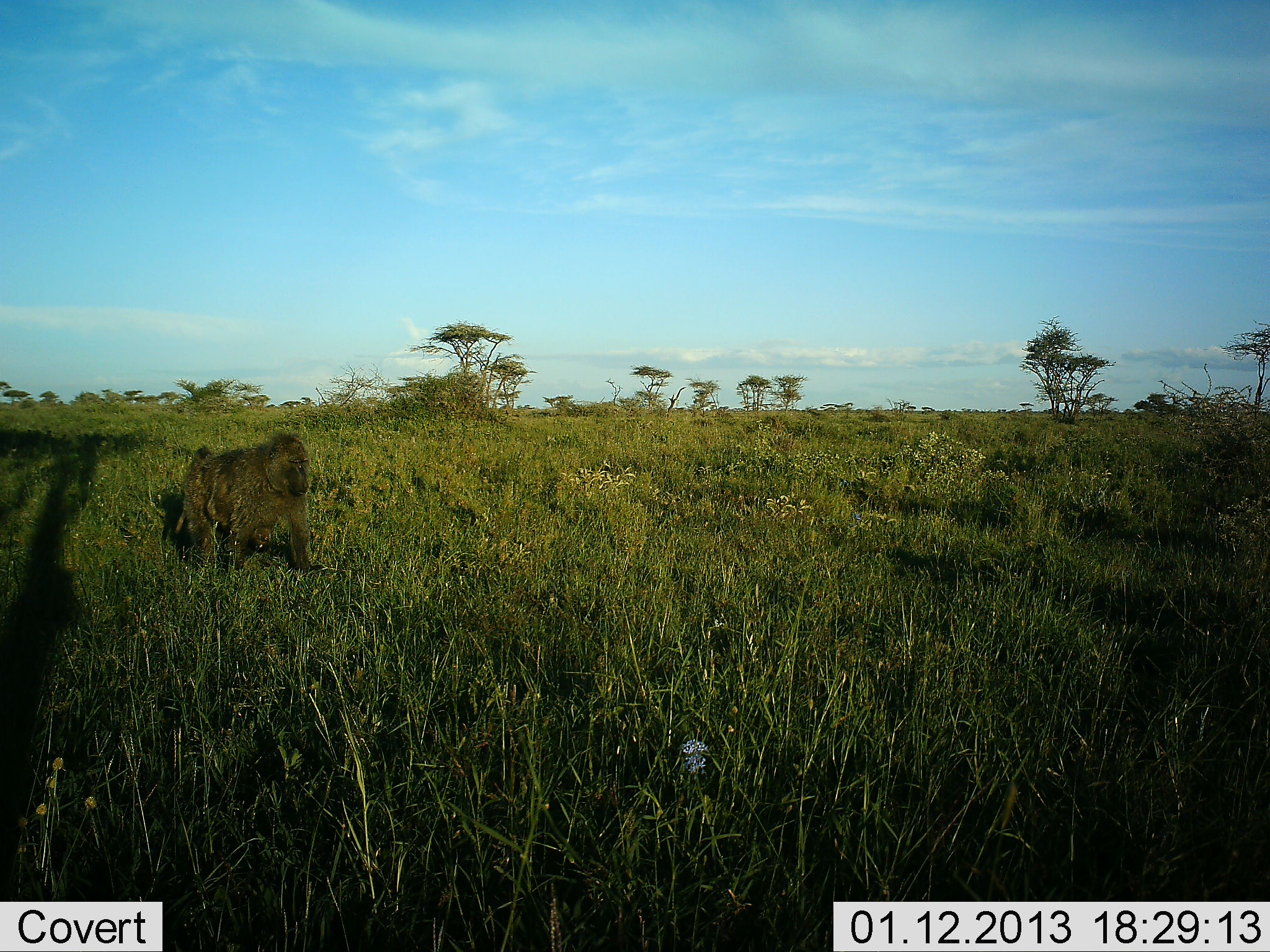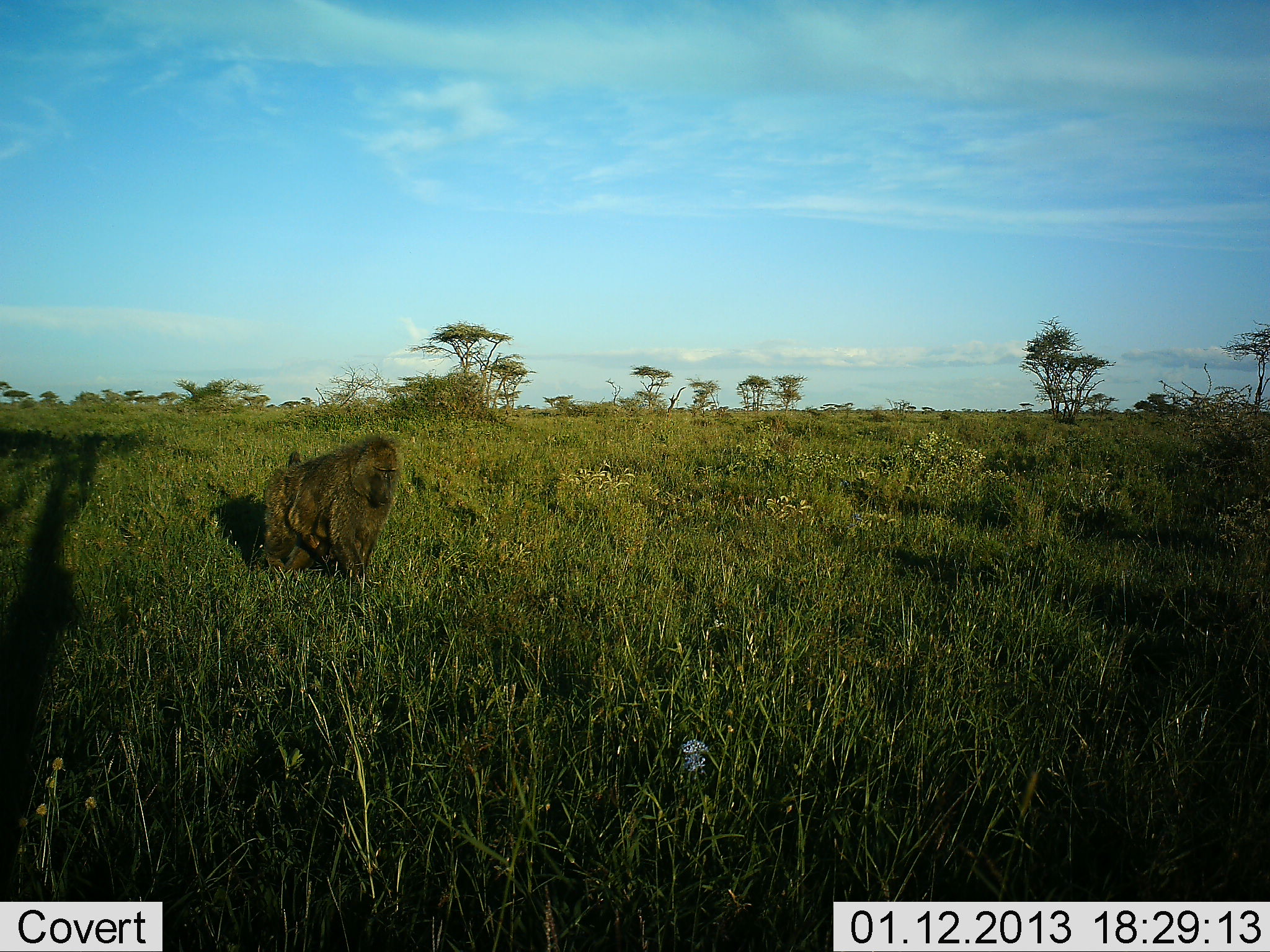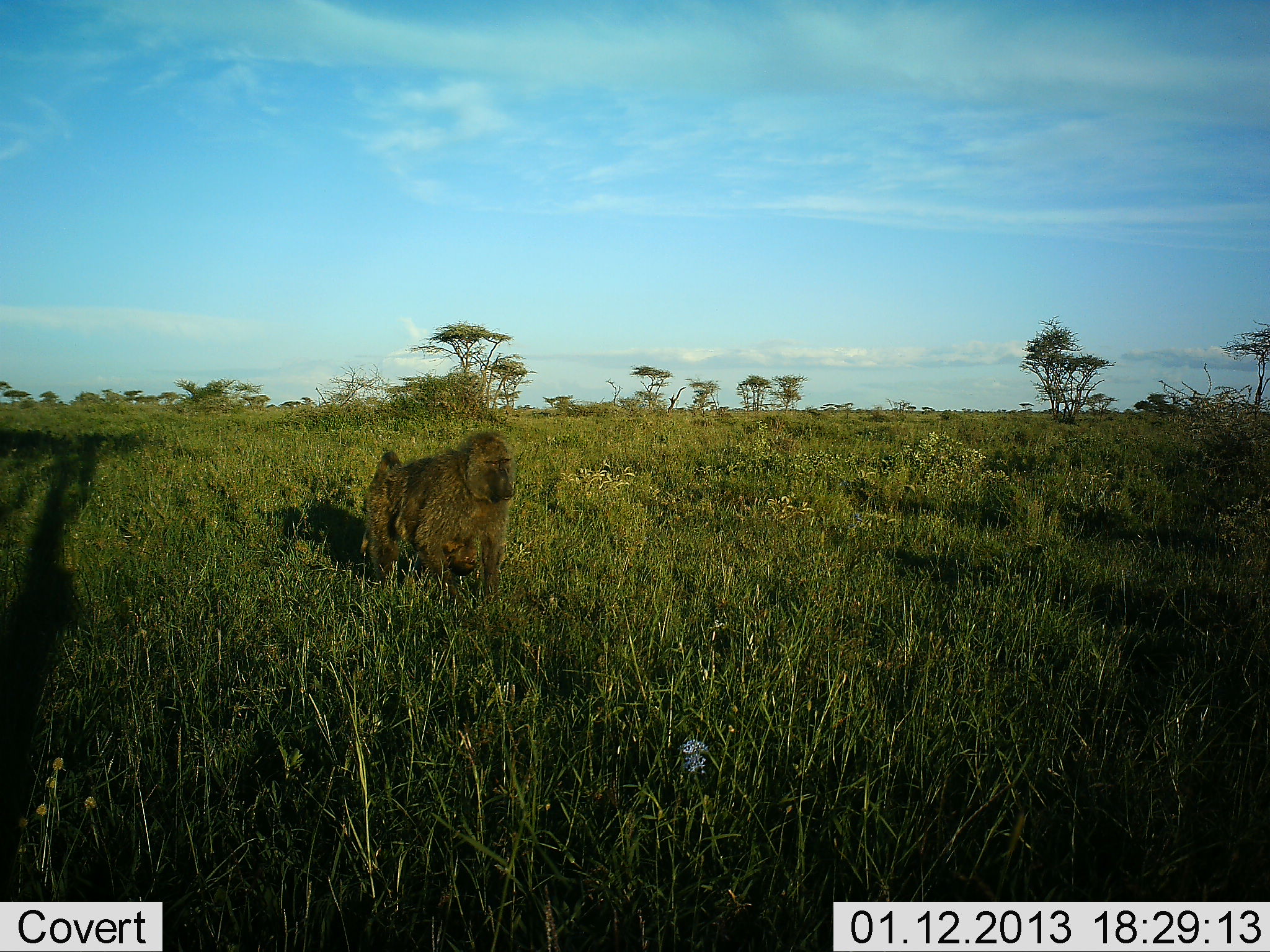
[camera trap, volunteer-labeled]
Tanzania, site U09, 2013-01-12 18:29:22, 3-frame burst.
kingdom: Animalia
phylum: Chordata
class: Mammalia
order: Primates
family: Cercopithecidae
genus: Papio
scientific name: Papio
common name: baboon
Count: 1.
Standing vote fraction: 0%.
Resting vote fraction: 0%.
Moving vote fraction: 100%.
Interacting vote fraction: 0%.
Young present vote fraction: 20%.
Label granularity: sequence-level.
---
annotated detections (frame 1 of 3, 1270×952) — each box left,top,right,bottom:
animal: 175,431,319,579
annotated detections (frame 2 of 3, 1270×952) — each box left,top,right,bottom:
animal: 256,433,404,588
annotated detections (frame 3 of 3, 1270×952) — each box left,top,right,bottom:
animal: 361,431,515,625